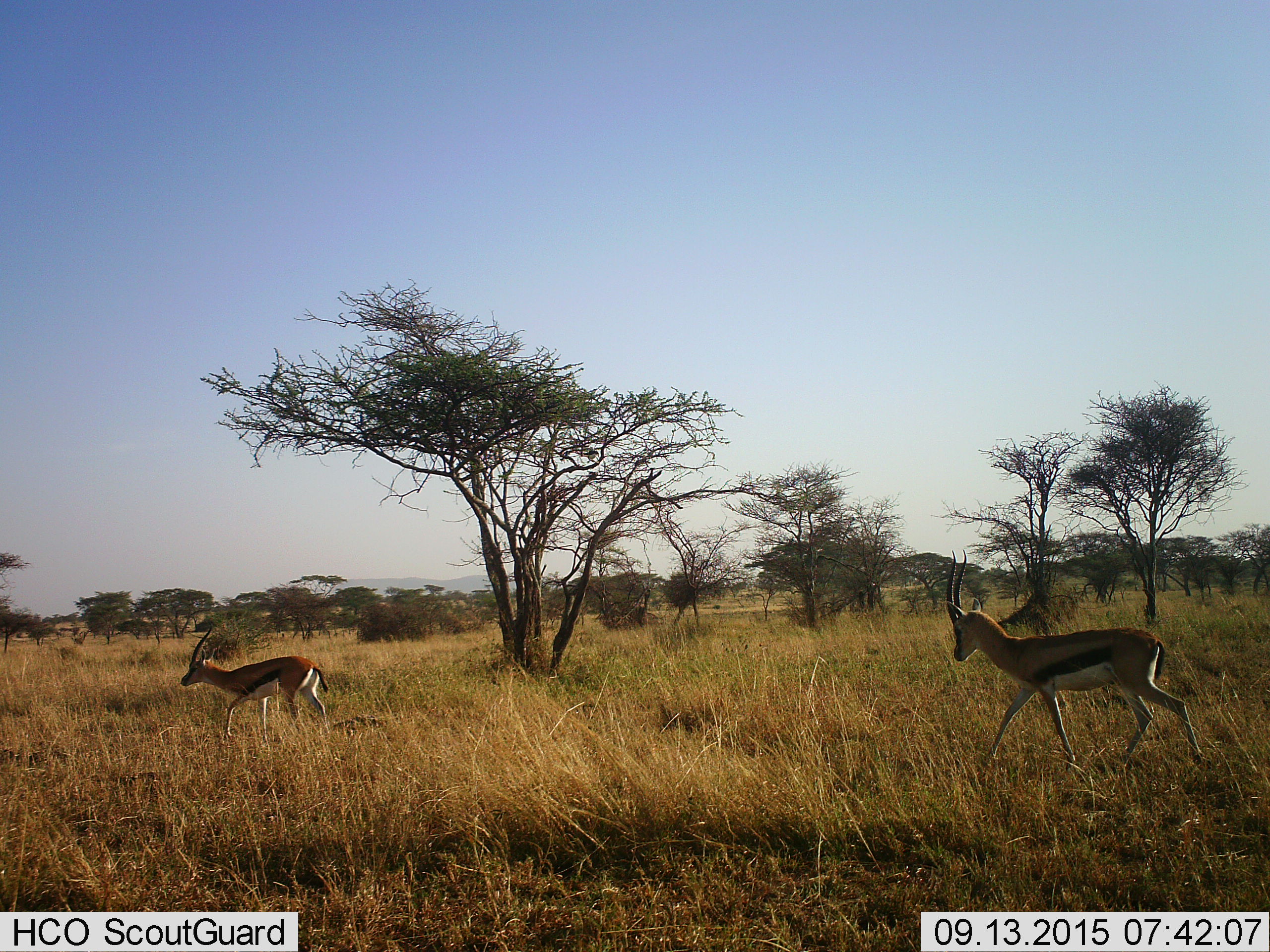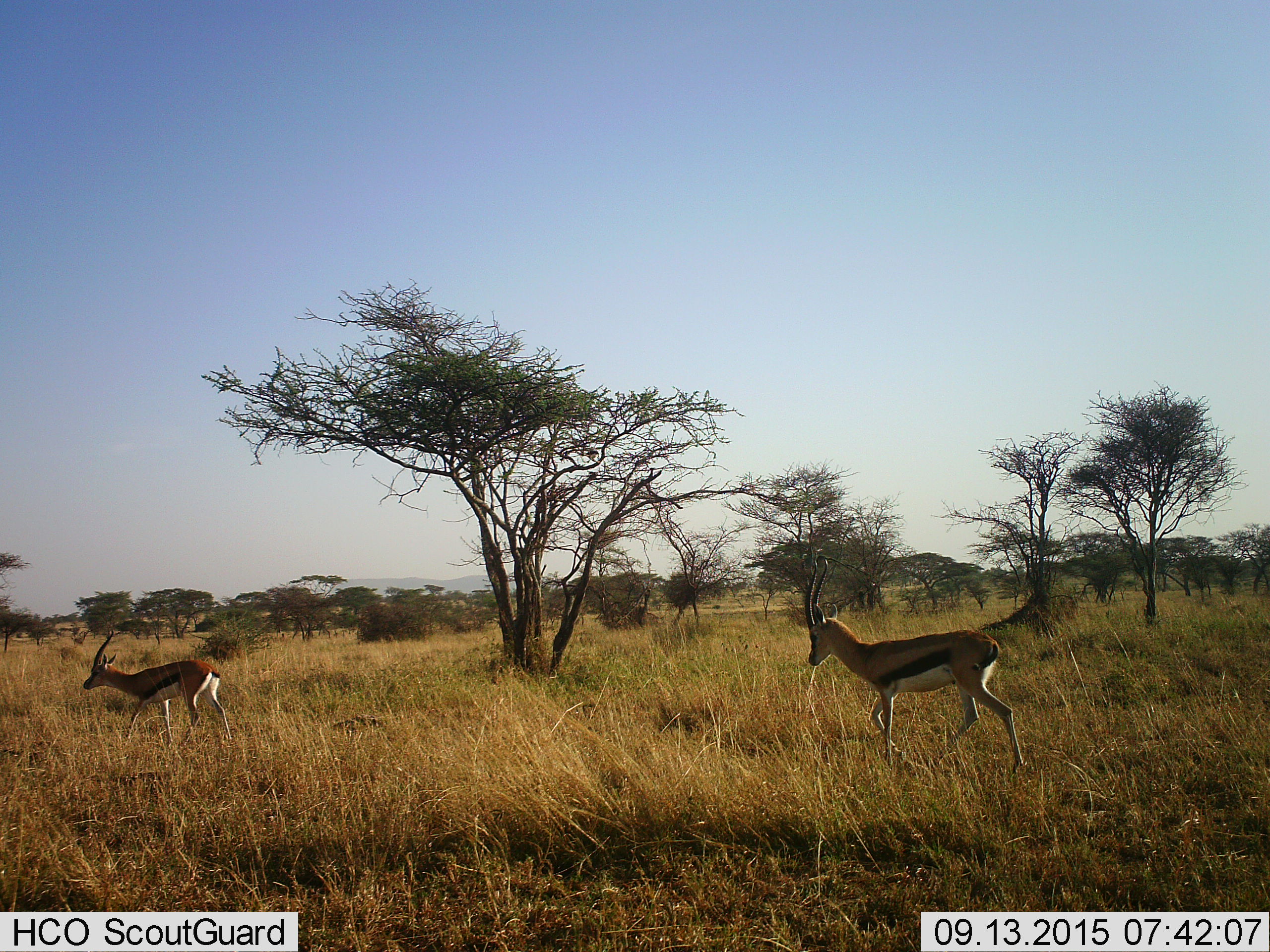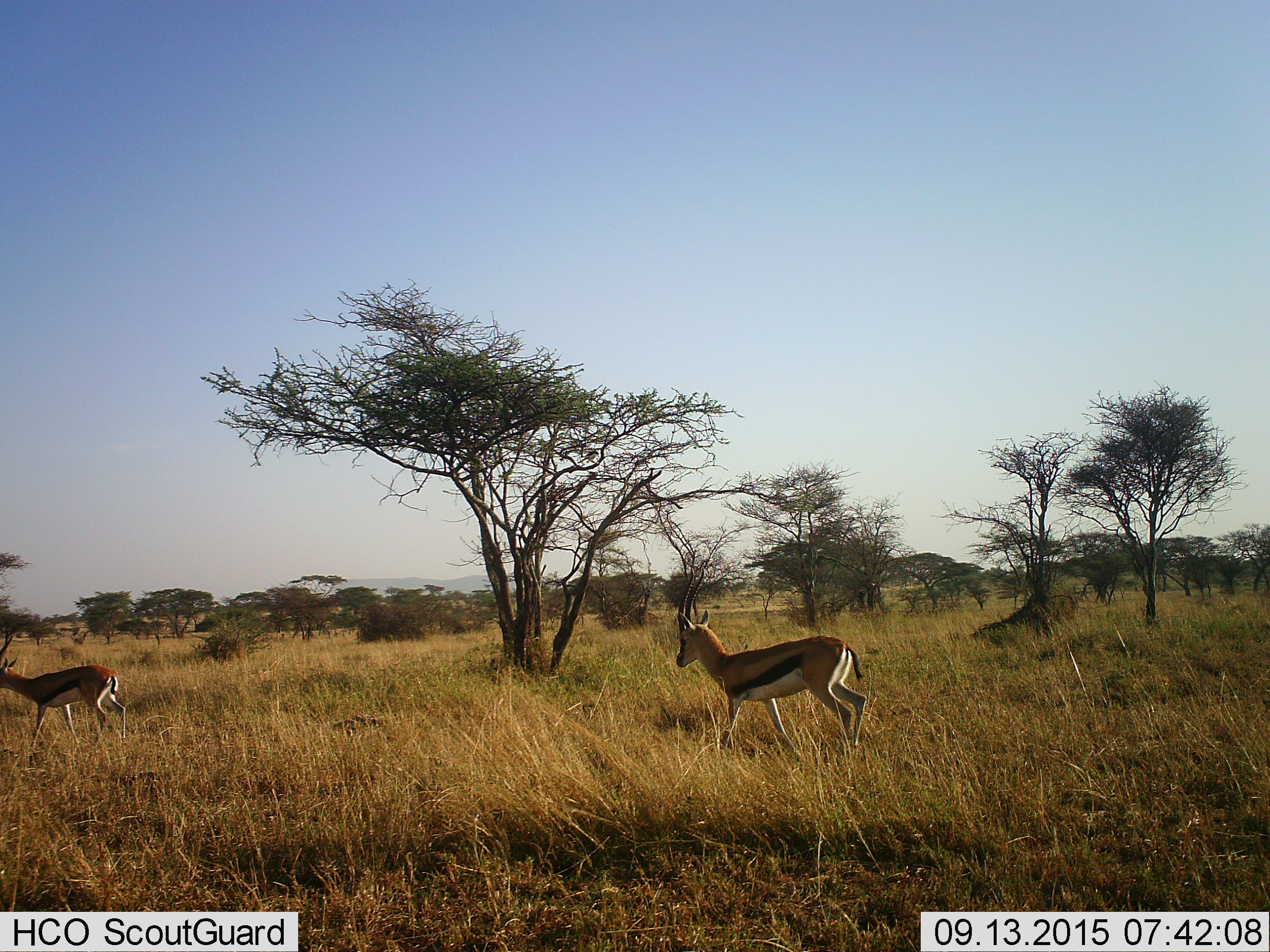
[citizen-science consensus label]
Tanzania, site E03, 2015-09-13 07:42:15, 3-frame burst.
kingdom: Animalia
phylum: Chordata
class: Mammalia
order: Artiodactyla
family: Bovidae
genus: Eudorcas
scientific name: Eudorcas thomsonii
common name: thomson's gazelle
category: gazellethomsons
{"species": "gazellethomsons (thomson's gazelle) (Eudorcas thomsonii)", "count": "2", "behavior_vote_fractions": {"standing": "0%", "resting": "0%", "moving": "100%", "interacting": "0%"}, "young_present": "0%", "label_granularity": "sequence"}